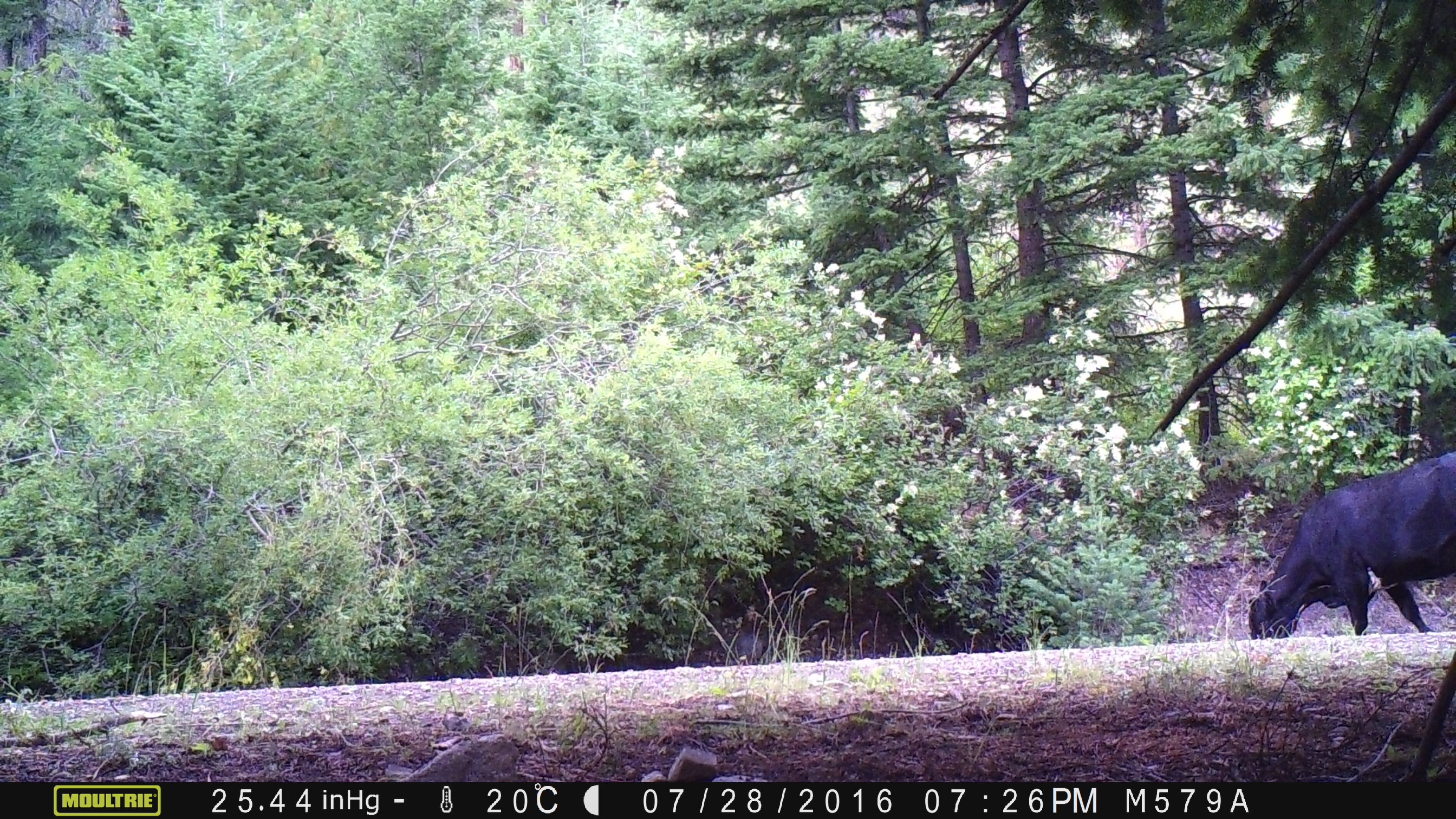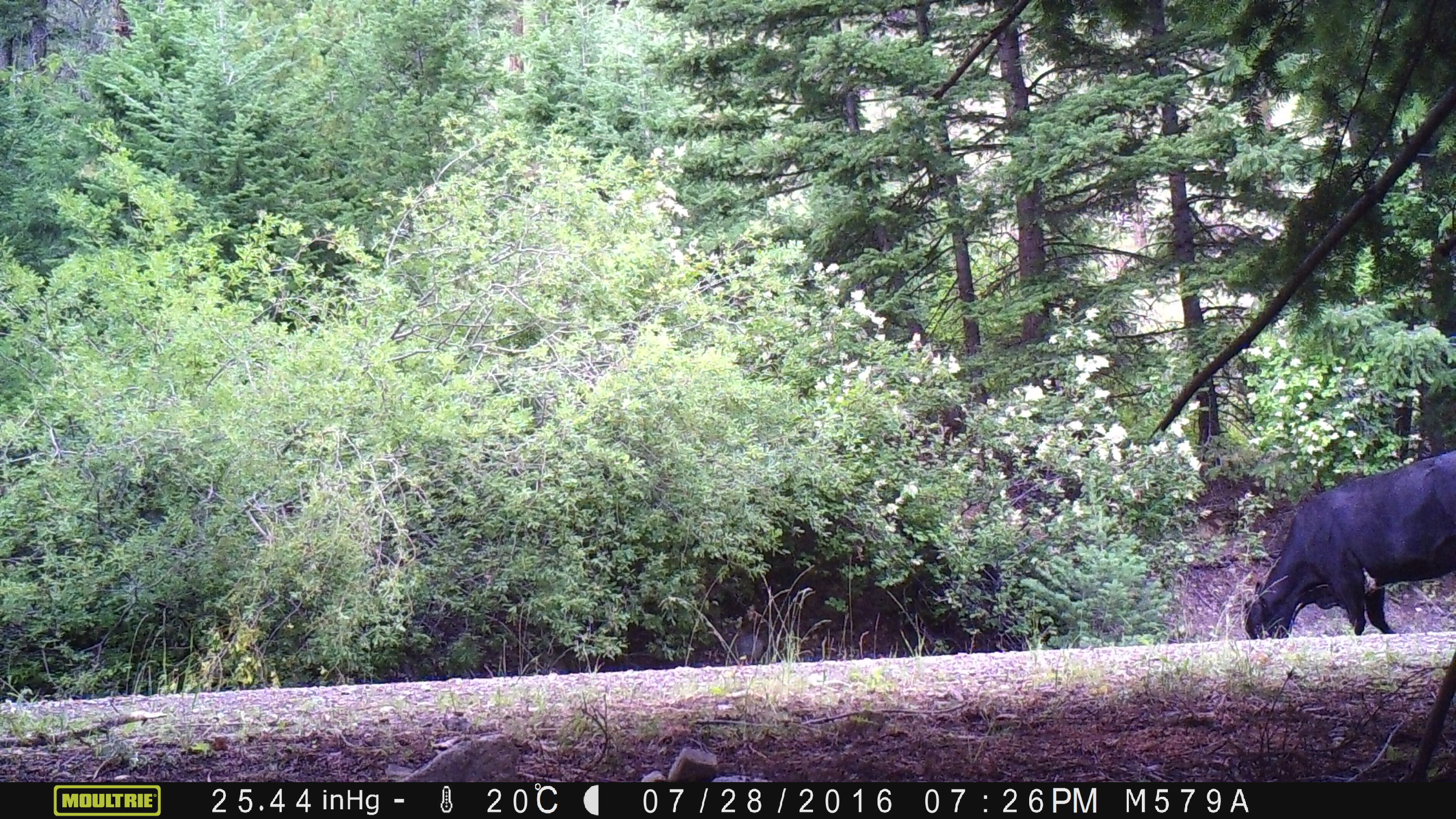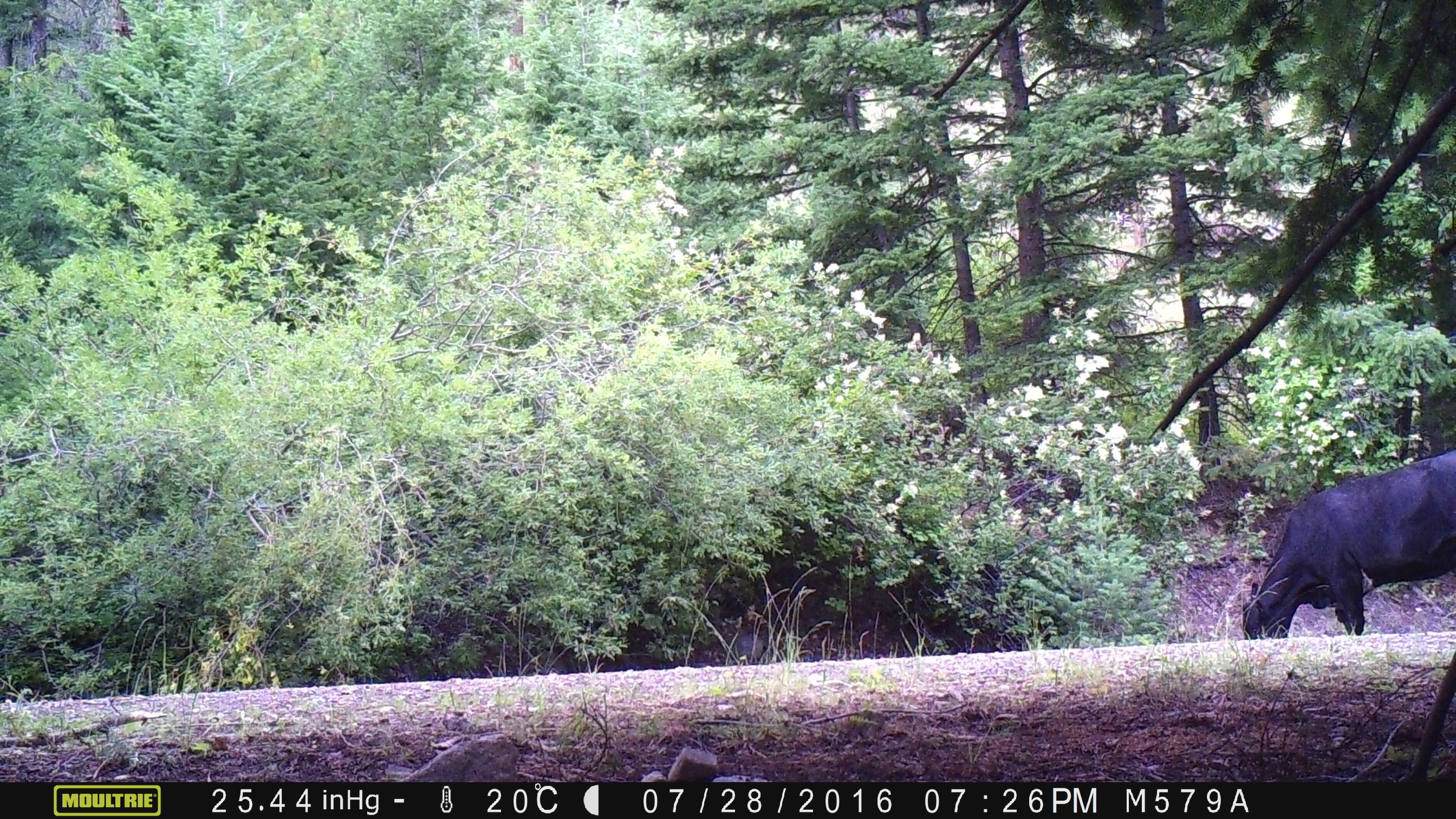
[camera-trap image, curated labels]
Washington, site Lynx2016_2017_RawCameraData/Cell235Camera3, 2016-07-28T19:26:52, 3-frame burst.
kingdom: Animalia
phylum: Chordata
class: Mammalia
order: Artiodactyla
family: Bovidae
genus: Bos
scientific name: Bos taurus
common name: domestic cattle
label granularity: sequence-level